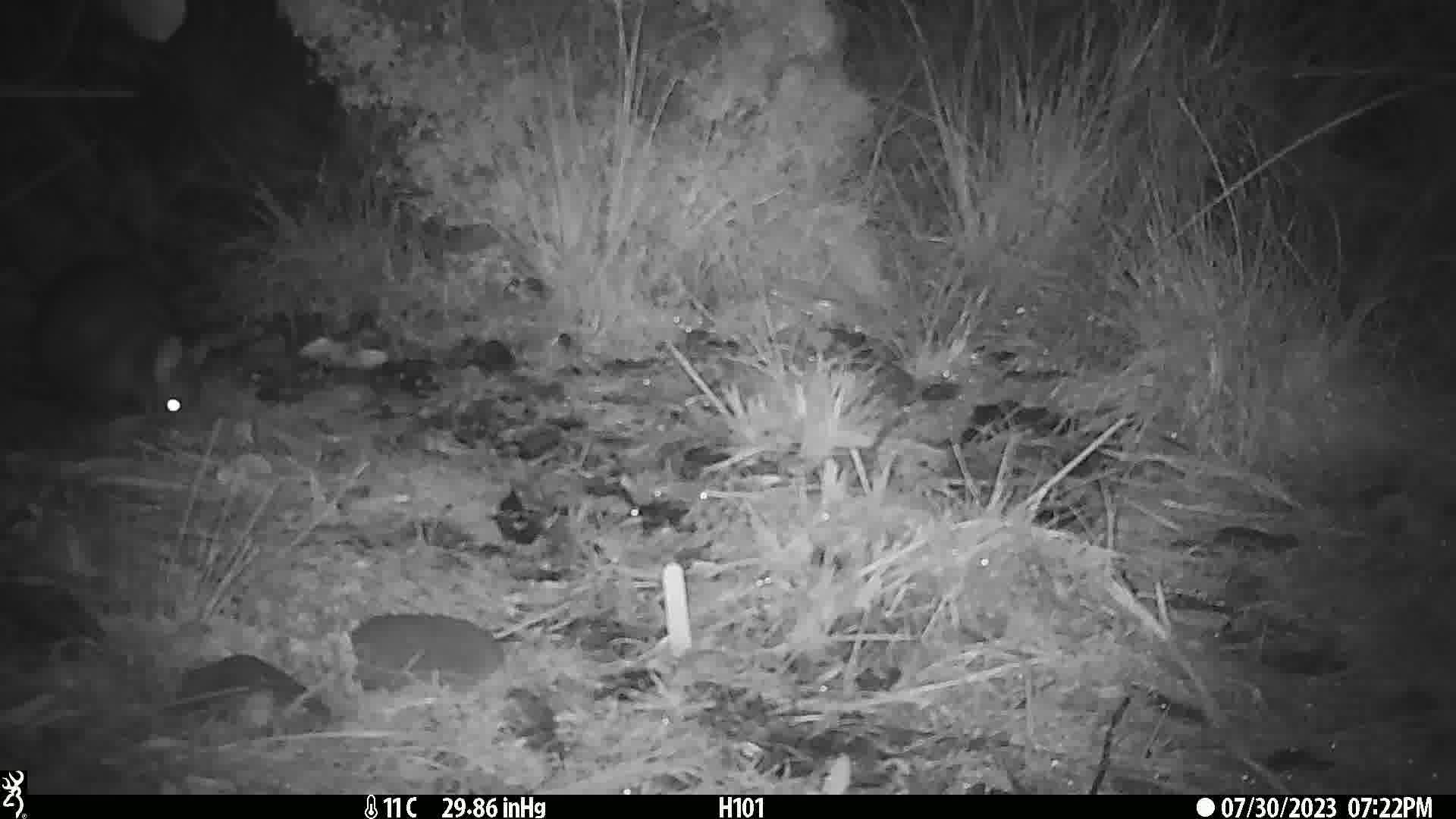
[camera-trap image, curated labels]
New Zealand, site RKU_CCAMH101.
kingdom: Animalia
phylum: Chordata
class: Mammalia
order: Diprotodontia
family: Phalangeridae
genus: Trichosurus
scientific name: Trichosurus vulpecula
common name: common brushtail possum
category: possum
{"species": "possum (common brushtail possum) (Trichosurus vulpecula)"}